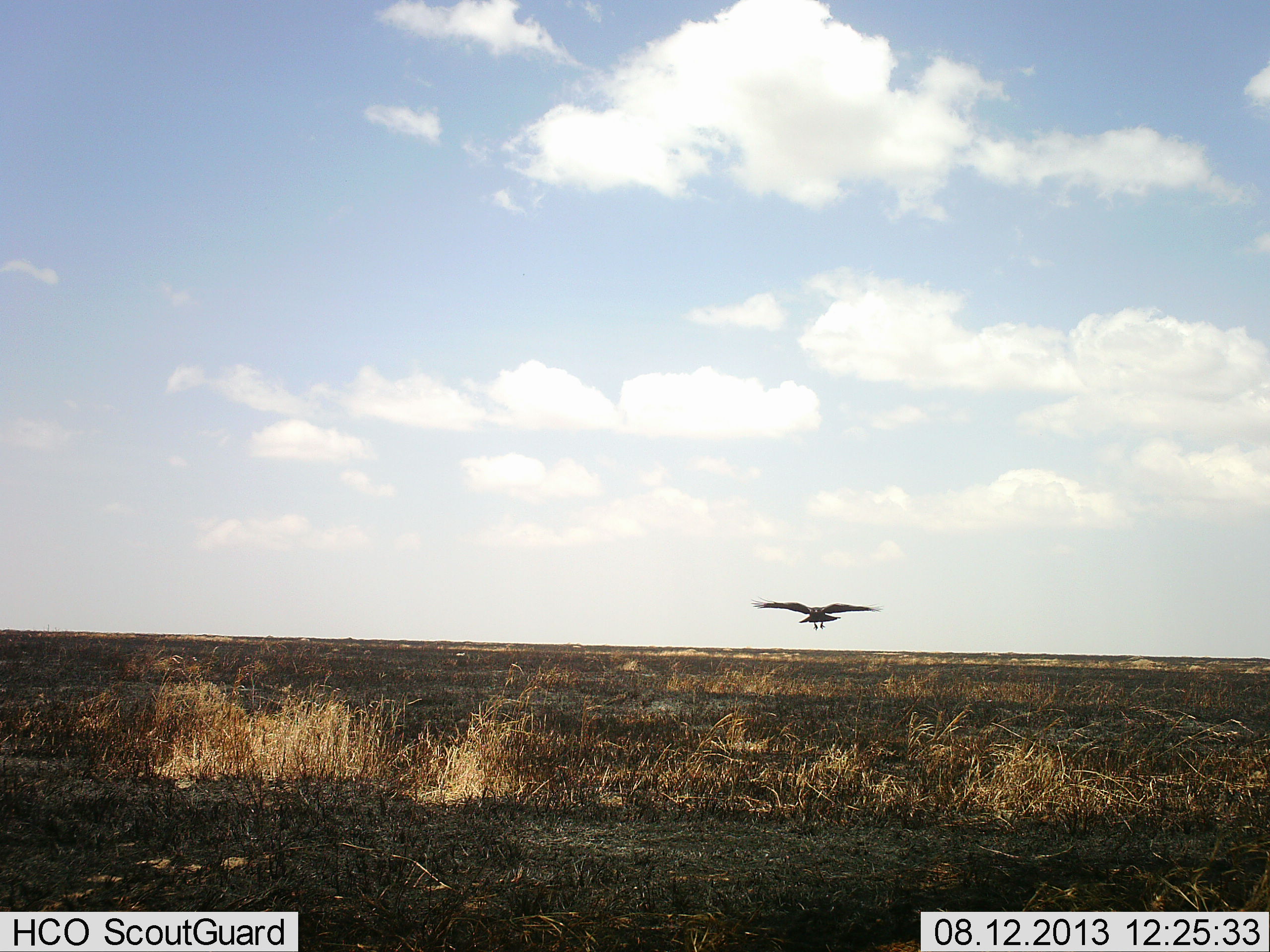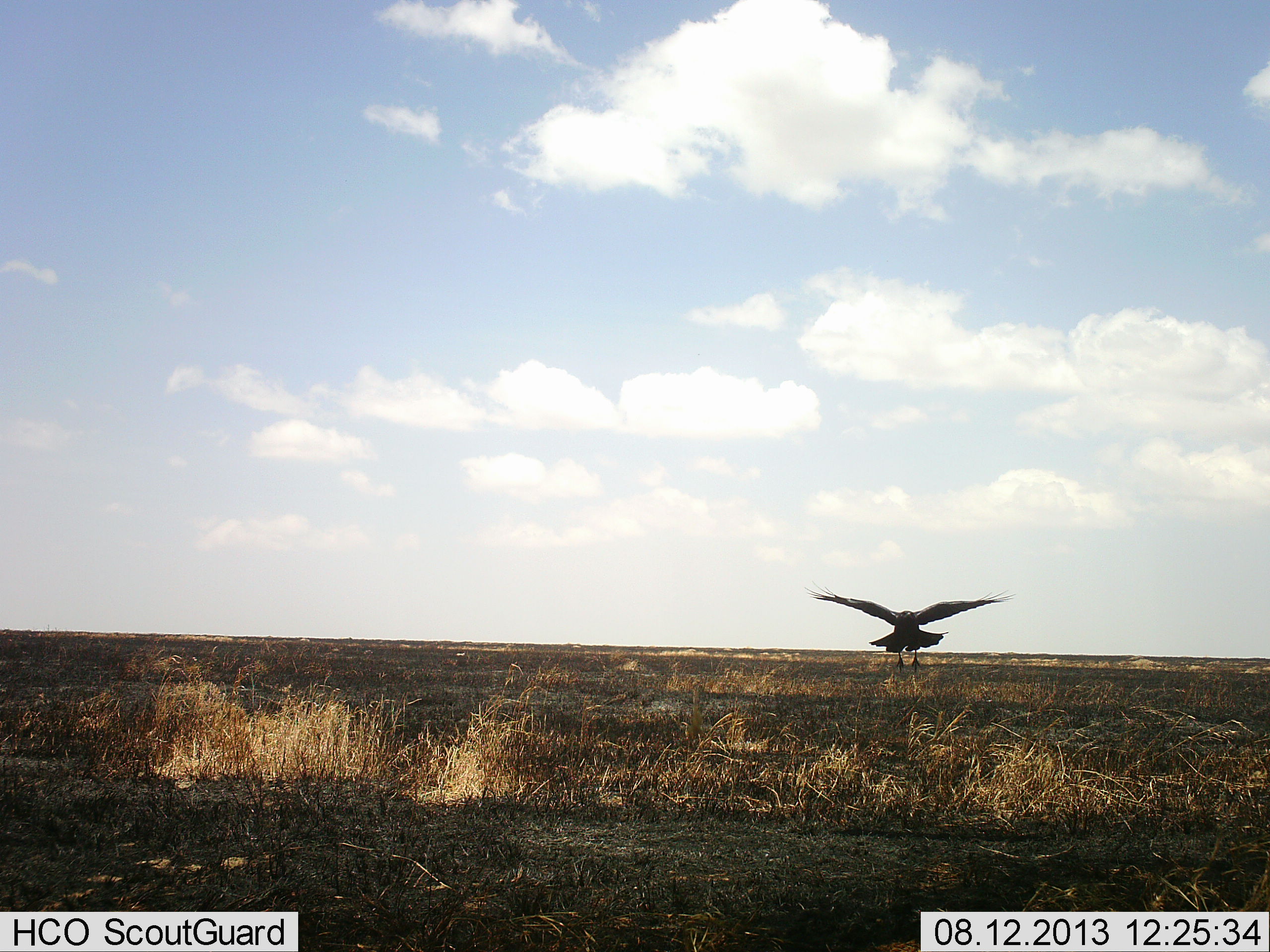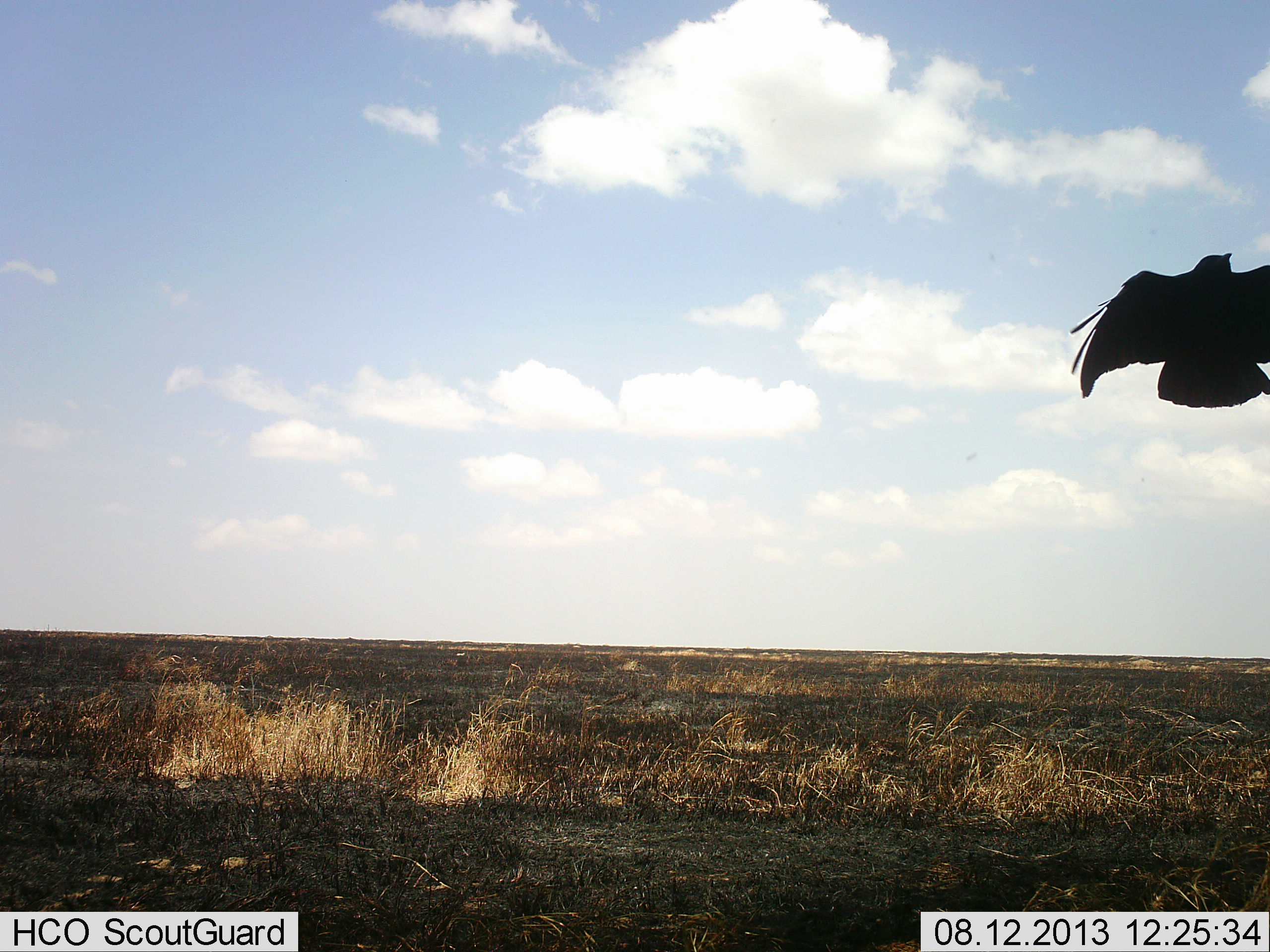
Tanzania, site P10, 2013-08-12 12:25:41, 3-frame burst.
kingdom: Animalia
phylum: Chordata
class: Aves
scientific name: Aves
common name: bird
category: otherbird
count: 1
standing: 0%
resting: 0%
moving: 94%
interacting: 0%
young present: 0%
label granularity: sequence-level